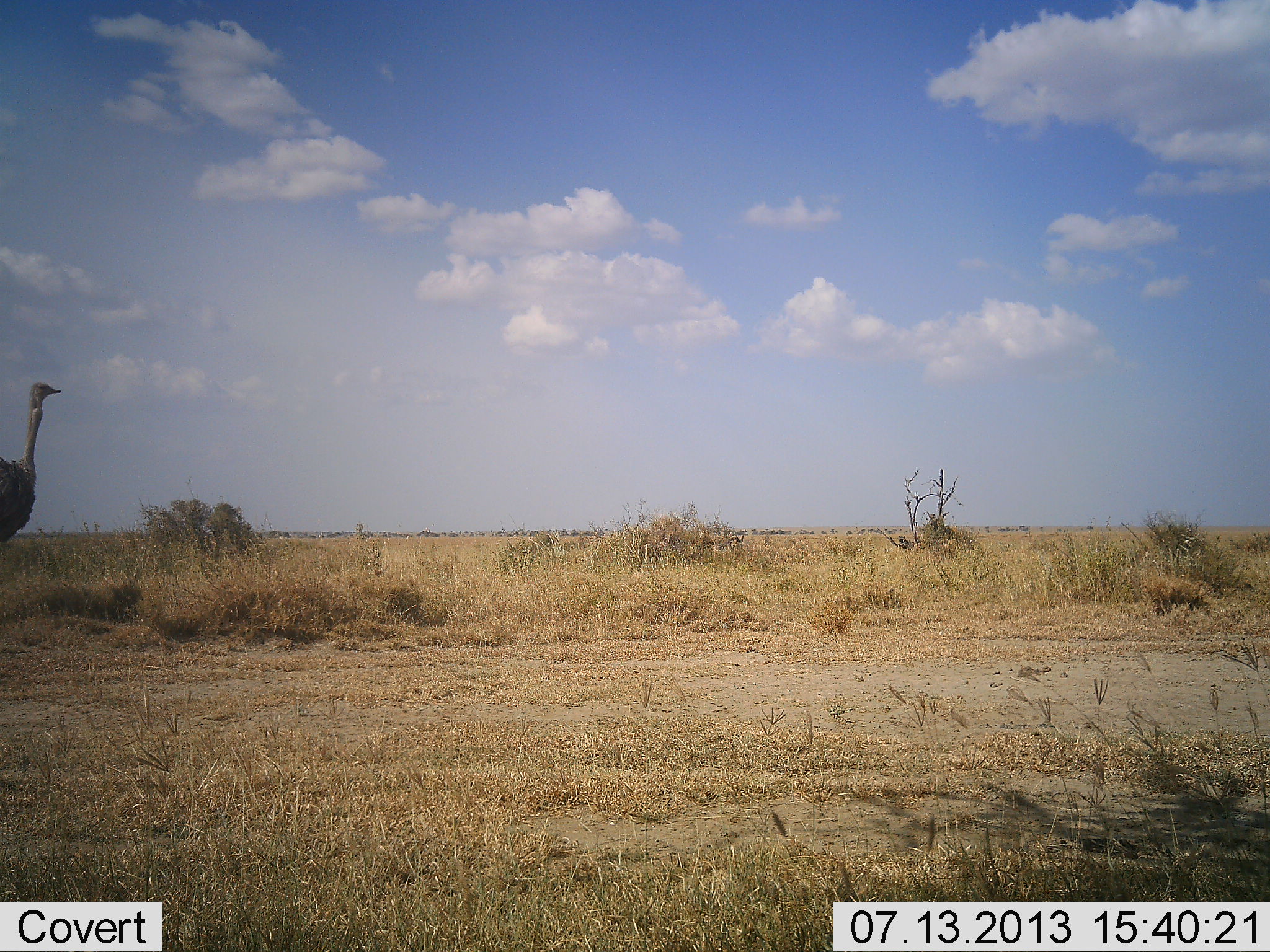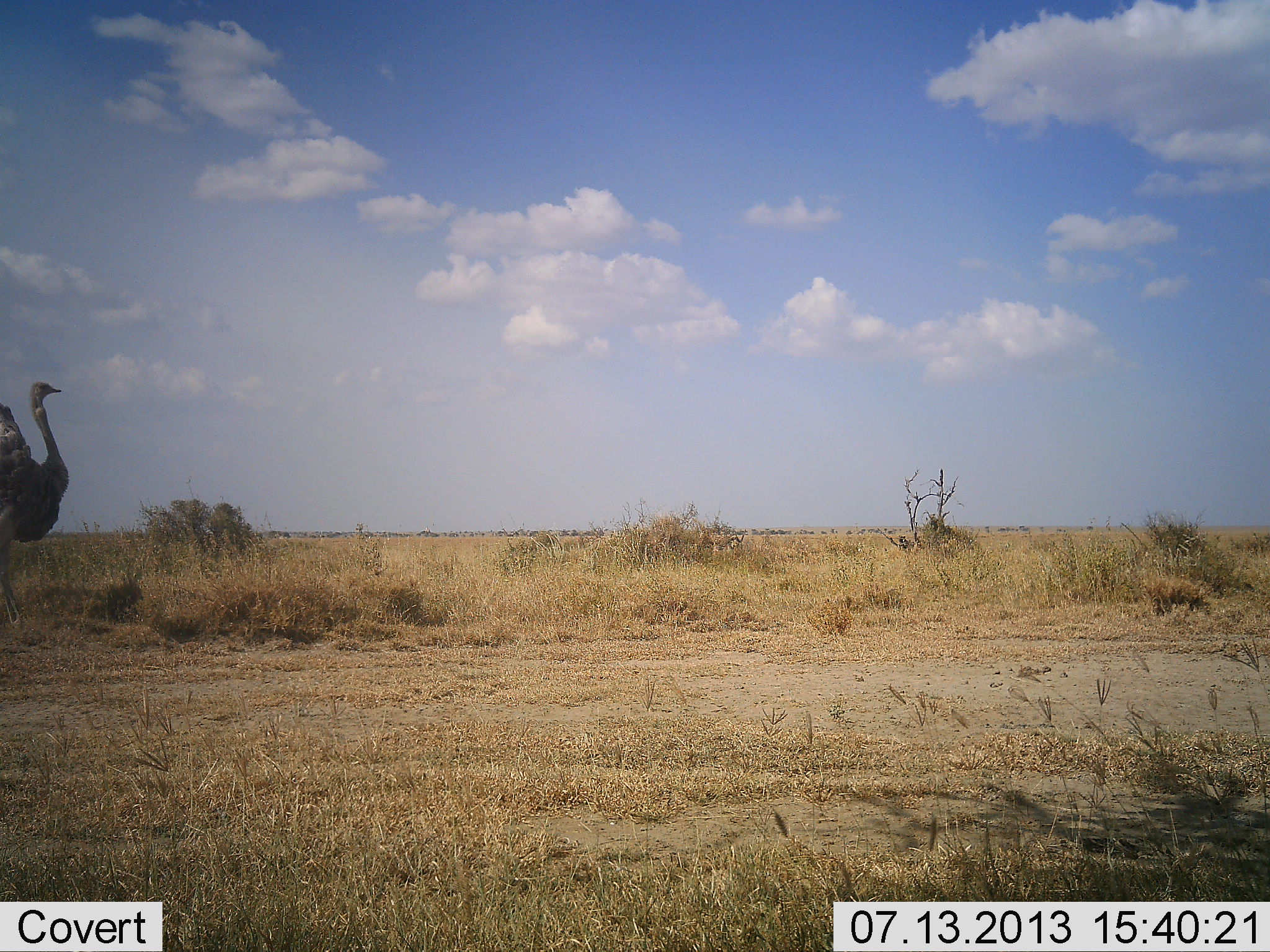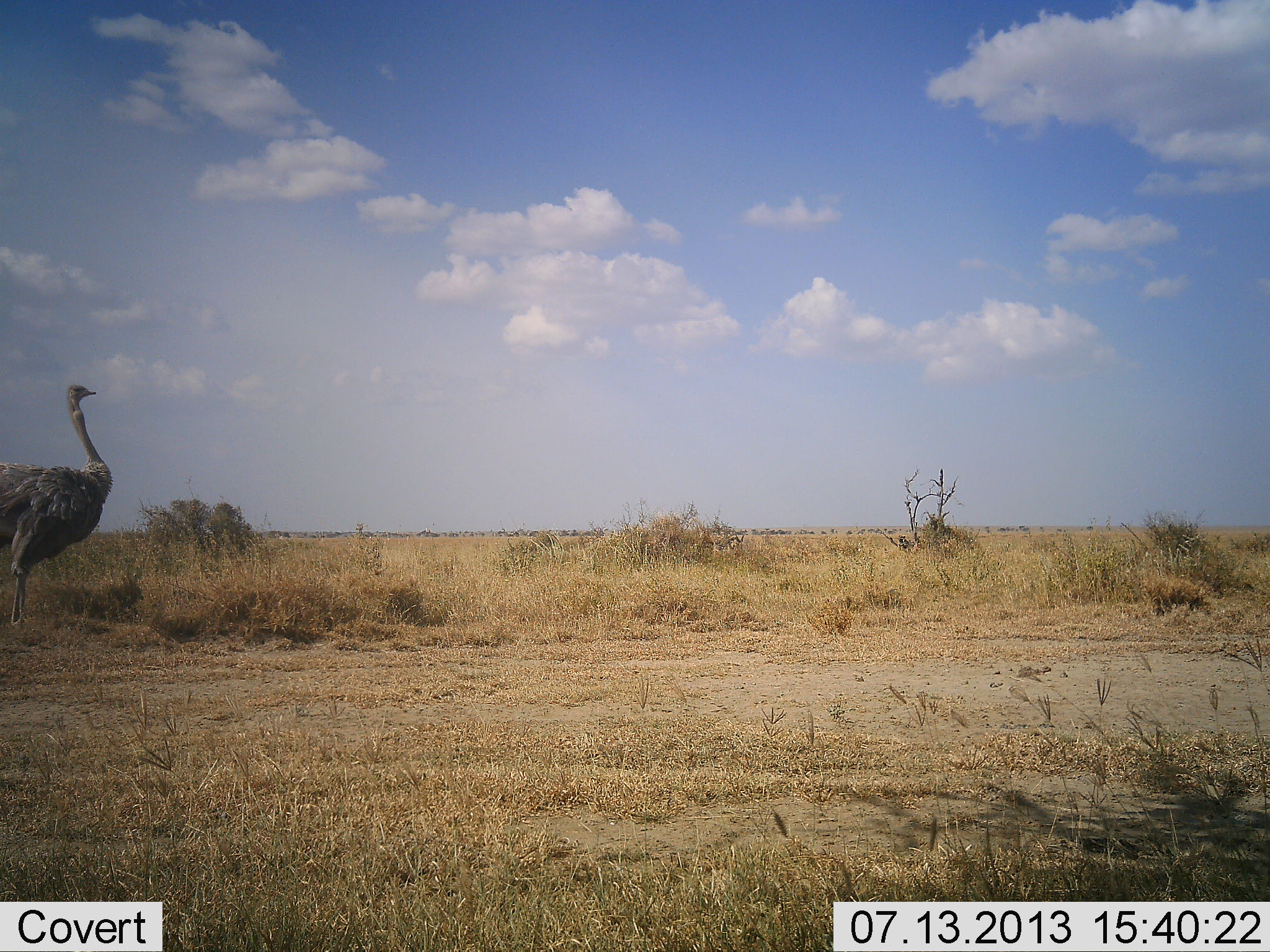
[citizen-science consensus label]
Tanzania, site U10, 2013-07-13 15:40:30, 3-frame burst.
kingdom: Animalia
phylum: Chordata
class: Aves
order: Struthioniformes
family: Struthionidae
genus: Struthio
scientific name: Struthio camelus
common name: ostrich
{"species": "ostrich (Struthio camelus)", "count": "1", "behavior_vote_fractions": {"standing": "18%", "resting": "0%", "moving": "94%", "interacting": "0%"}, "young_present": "0%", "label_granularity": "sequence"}